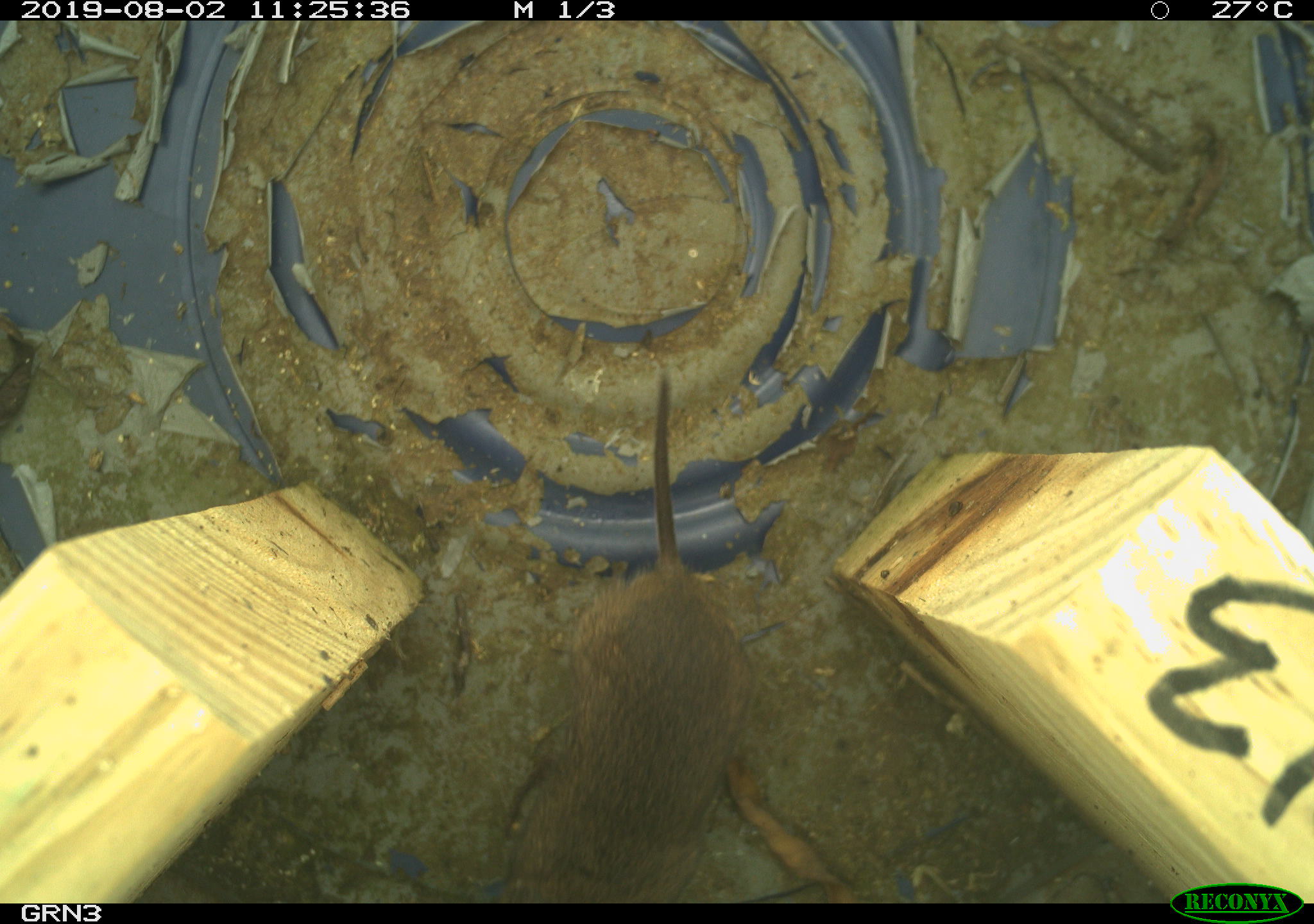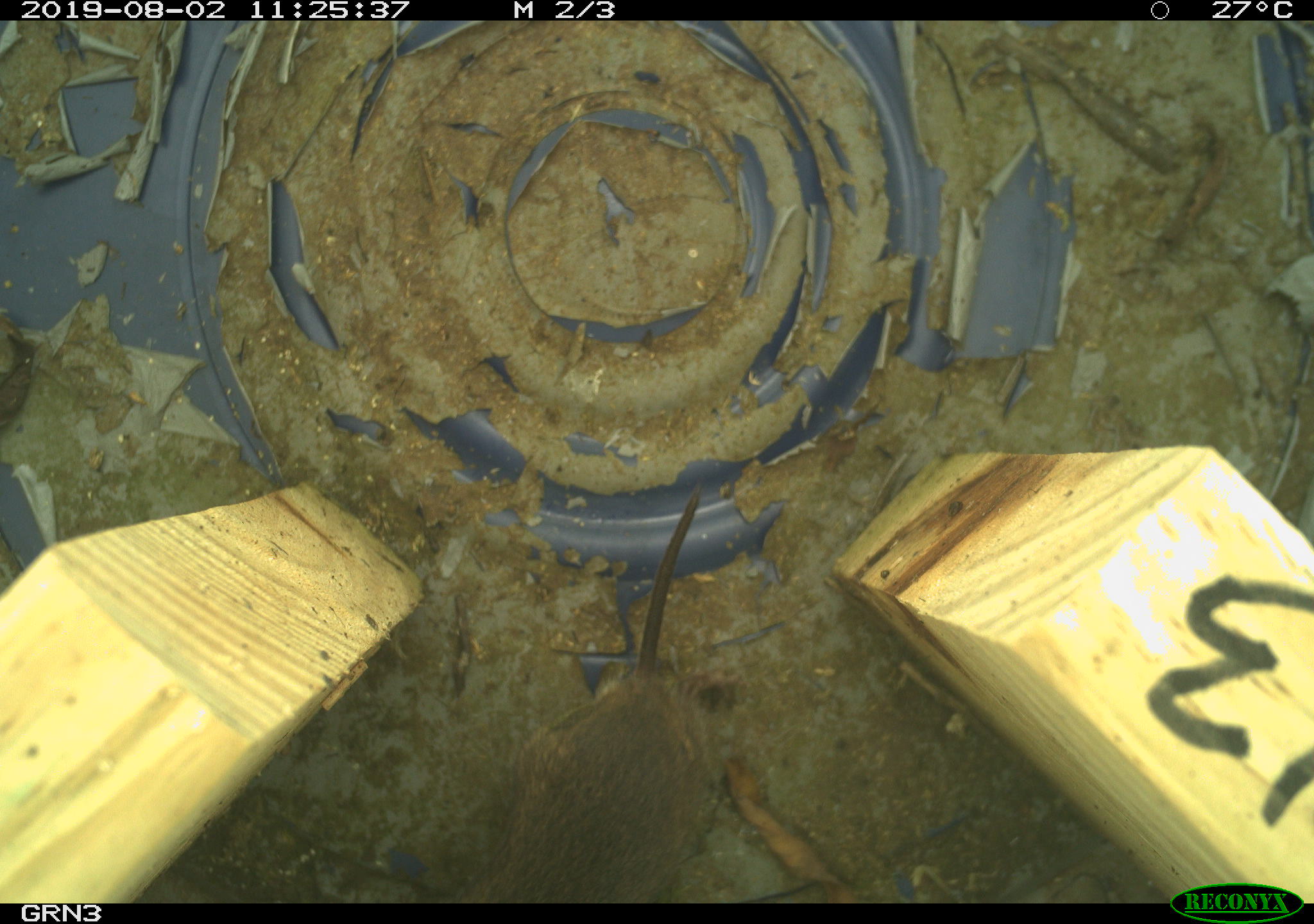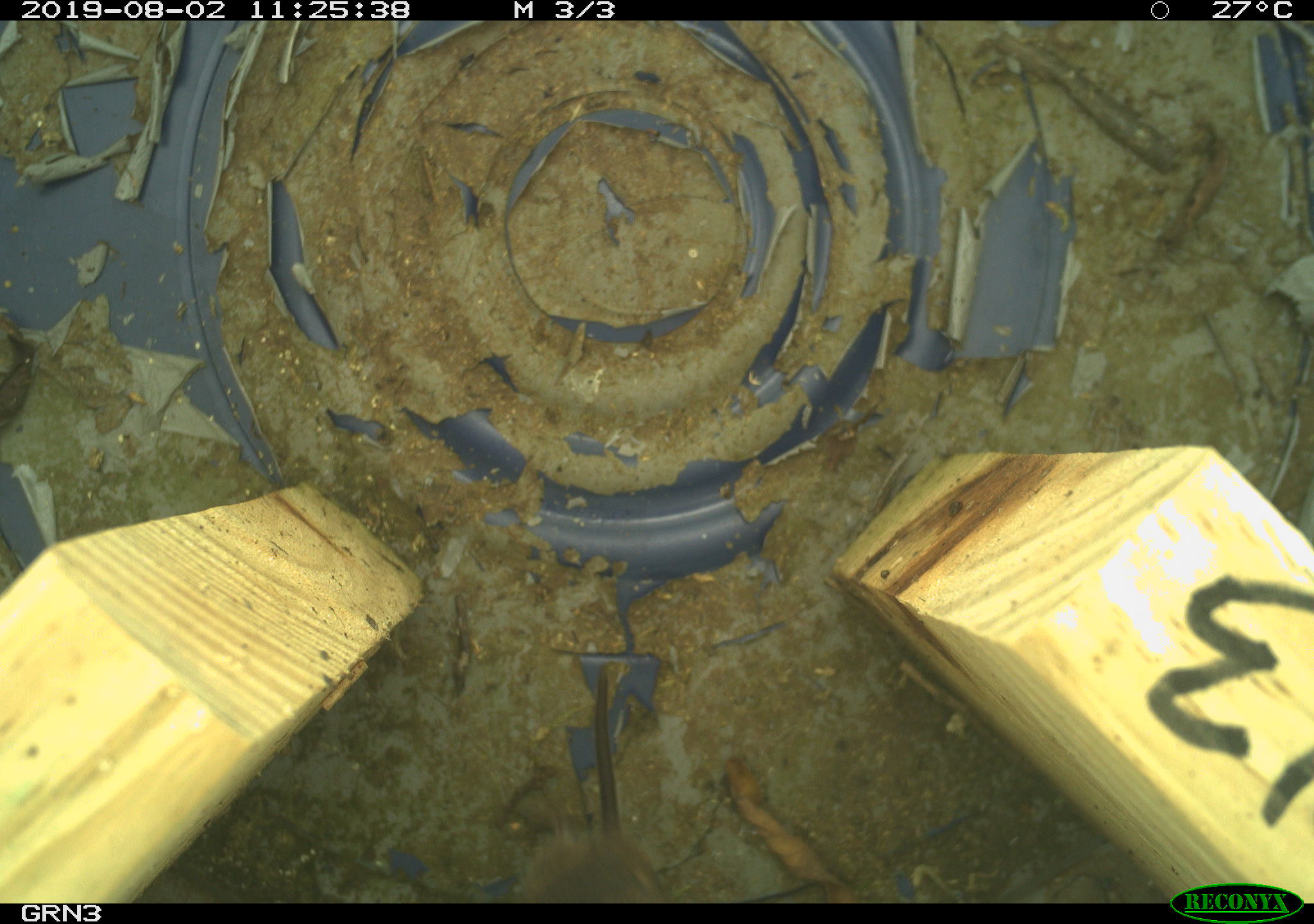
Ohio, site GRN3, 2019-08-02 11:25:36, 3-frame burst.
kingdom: Animalia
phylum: Chordata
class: Mammalia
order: Rodentia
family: Cricetidae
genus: Microtus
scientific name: Microtus pennsylvanicus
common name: meadow vole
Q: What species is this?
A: Meadow vole (Microtus pennsylvanicus).